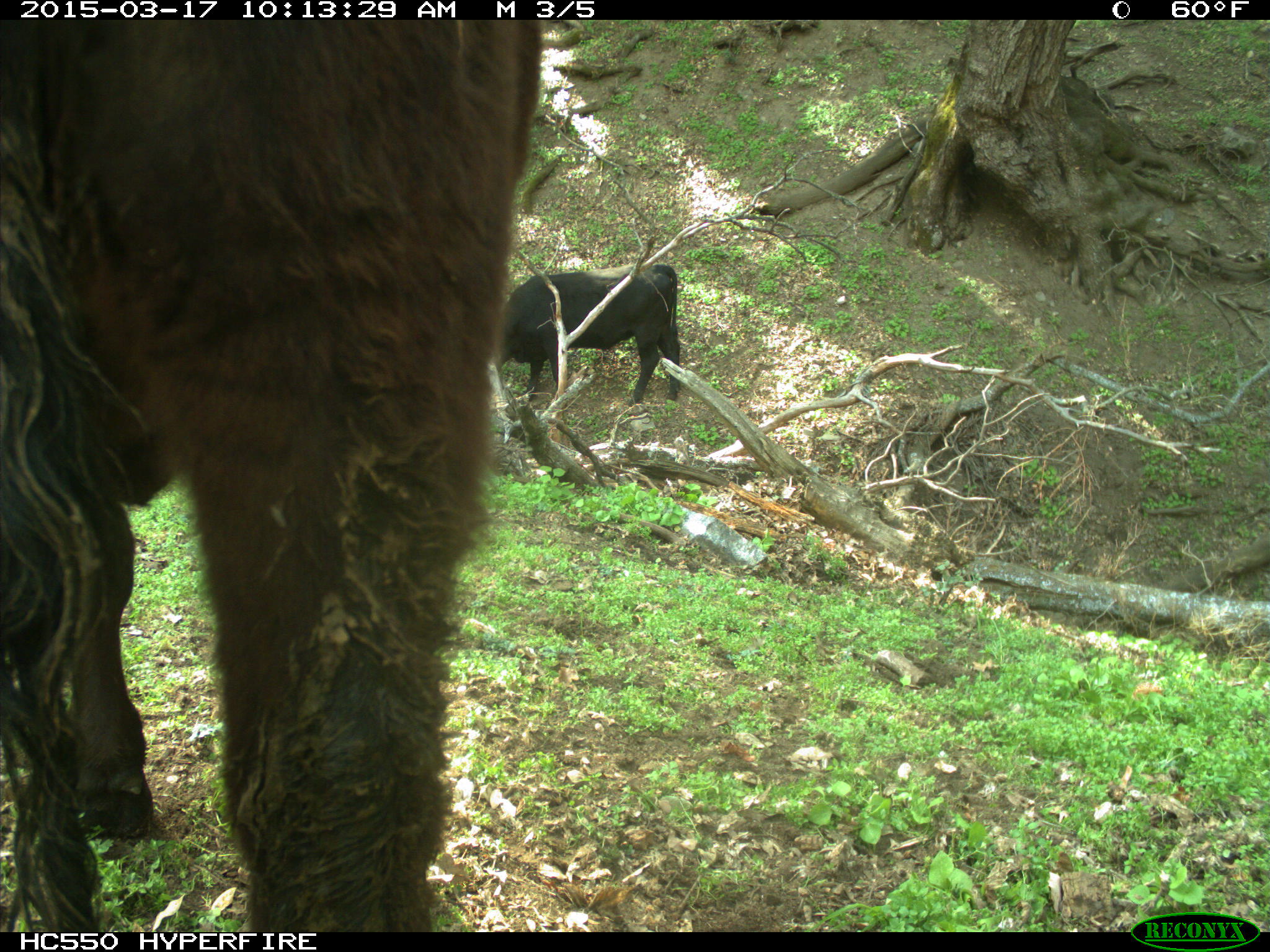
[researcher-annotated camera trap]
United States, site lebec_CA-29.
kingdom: Animalia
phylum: Chordata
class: Mammalia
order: Artiodactyla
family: Bovidae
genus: Bos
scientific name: Bos taurus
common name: domestic cow